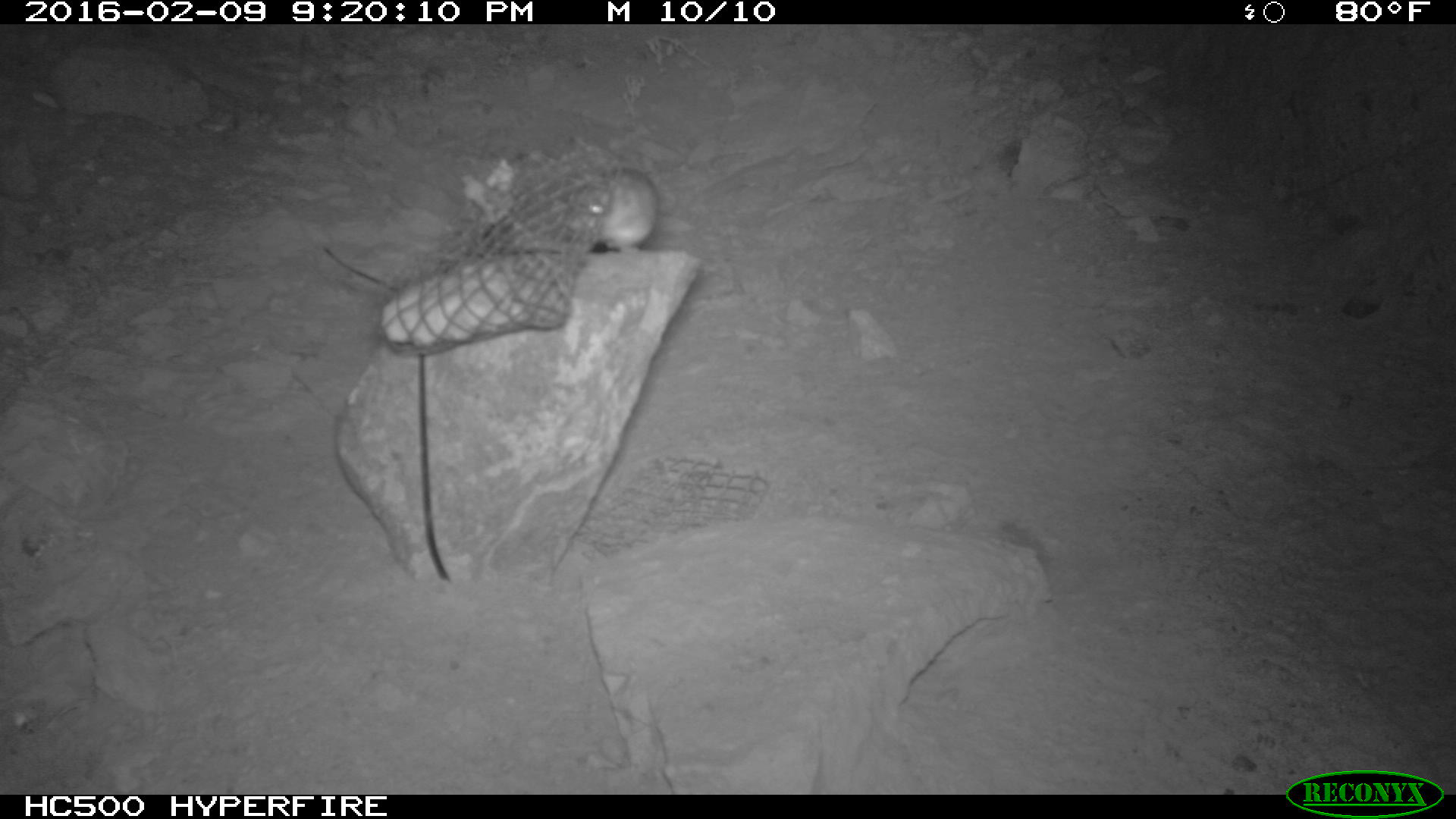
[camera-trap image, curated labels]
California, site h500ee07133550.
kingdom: Animalia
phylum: Chordata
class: Mammalia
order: Rodentia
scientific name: Rodentia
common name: rodent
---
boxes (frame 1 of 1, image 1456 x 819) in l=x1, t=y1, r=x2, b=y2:
rodent: l=573, t=168, r=658, b=255